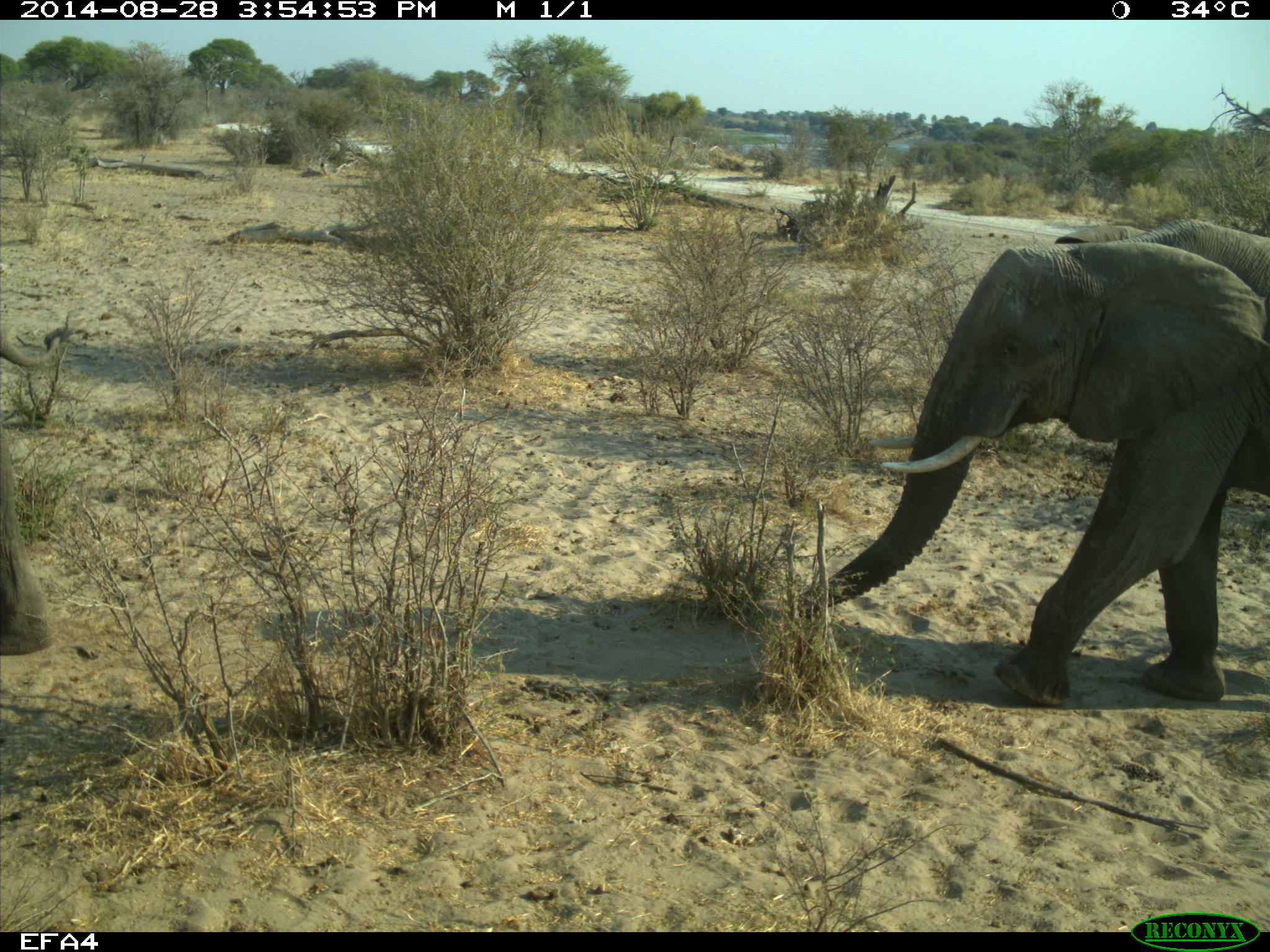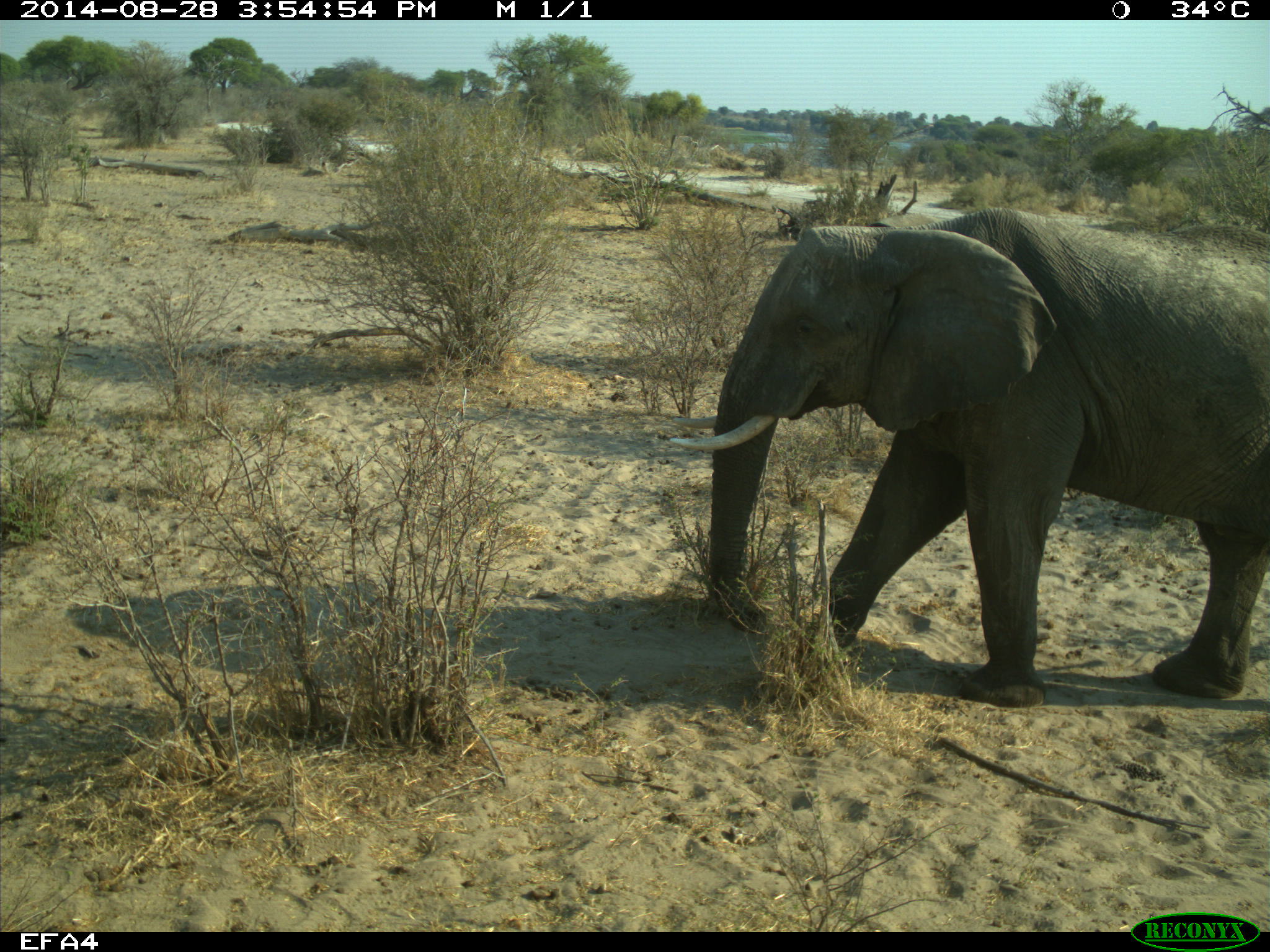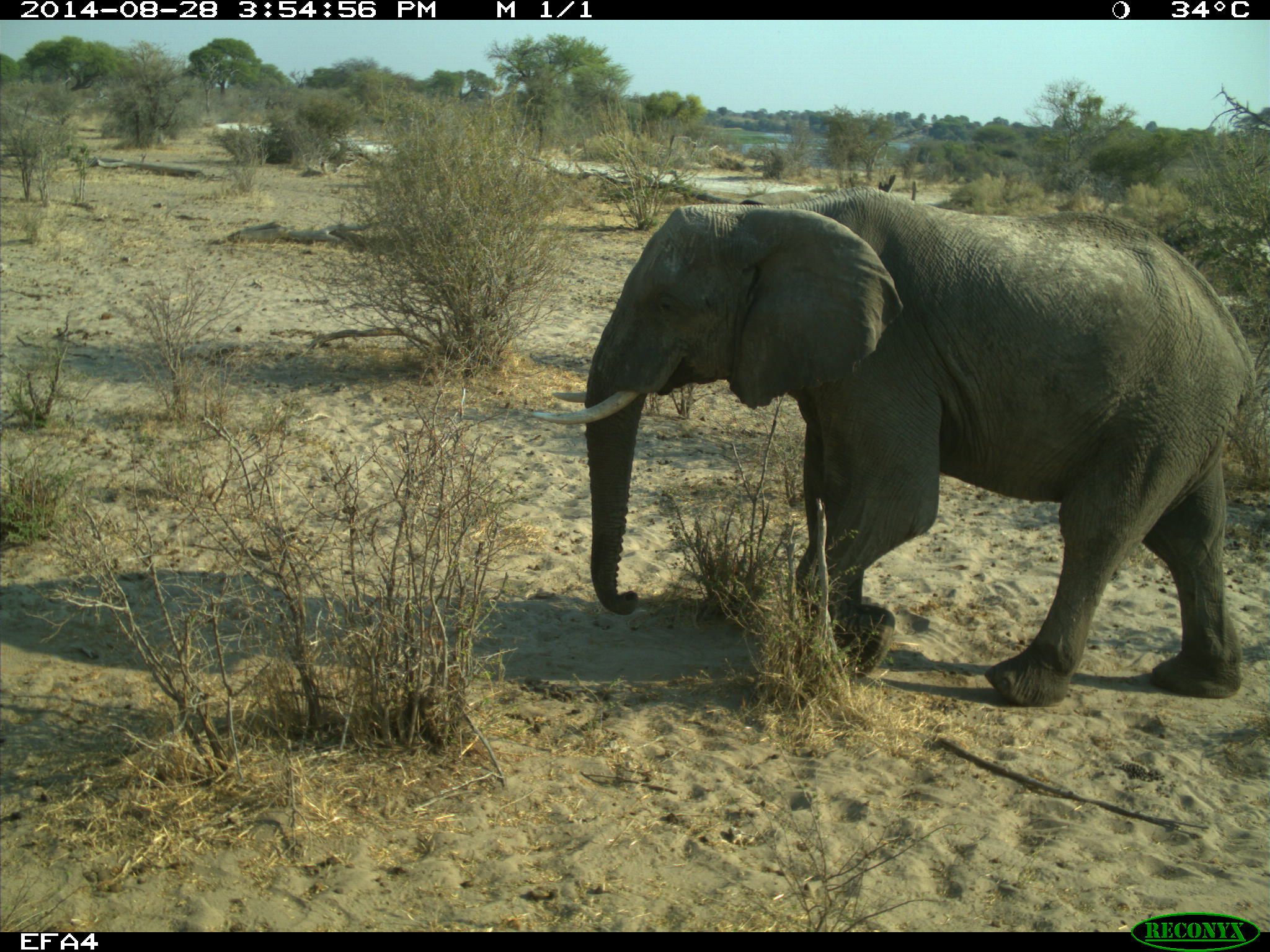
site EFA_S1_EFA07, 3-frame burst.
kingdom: Animalia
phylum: Chordata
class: Mammalia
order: Proboscidea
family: Elephantidae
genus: Loxodonta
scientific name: Loxodonta africana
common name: african bush elephant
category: elephant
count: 2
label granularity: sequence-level